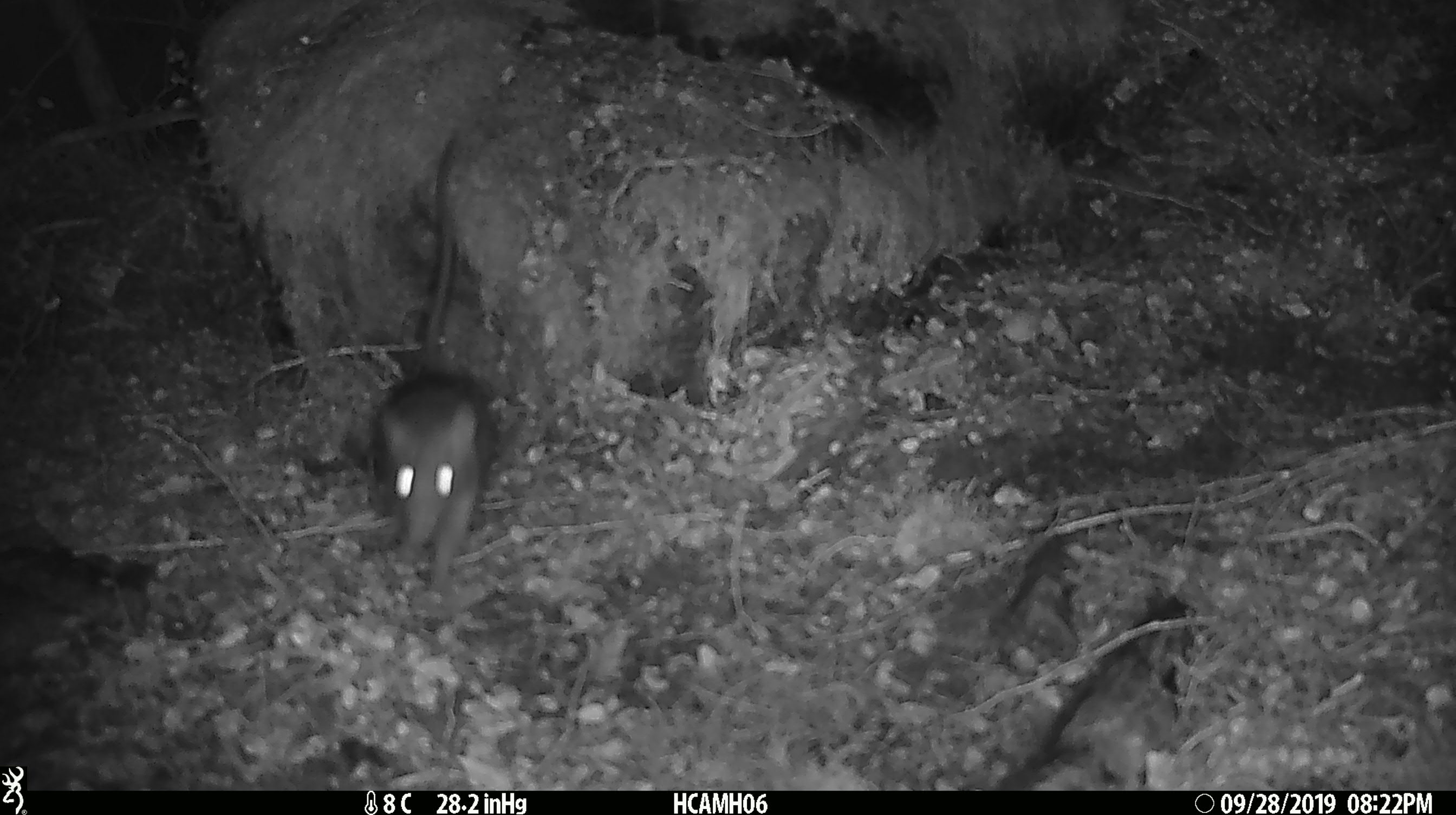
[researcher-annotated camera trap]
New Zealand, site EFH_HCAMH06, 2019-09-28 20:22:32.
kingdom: Animalia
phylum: Chordata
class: Mammalia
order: Rodentia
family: Muridae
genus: Mus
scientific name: Mus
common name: mouse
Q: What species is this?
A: Mouse (Mus).